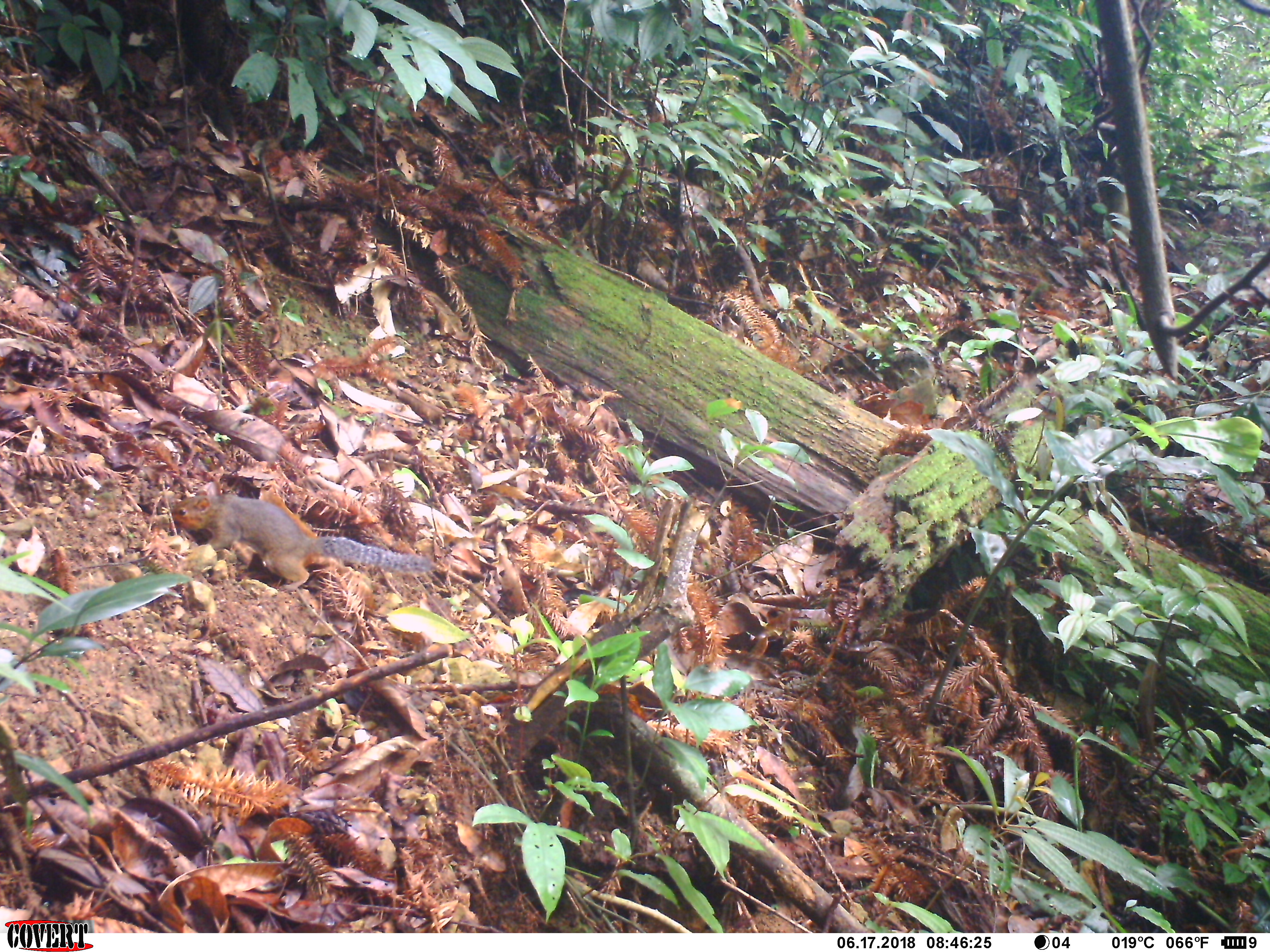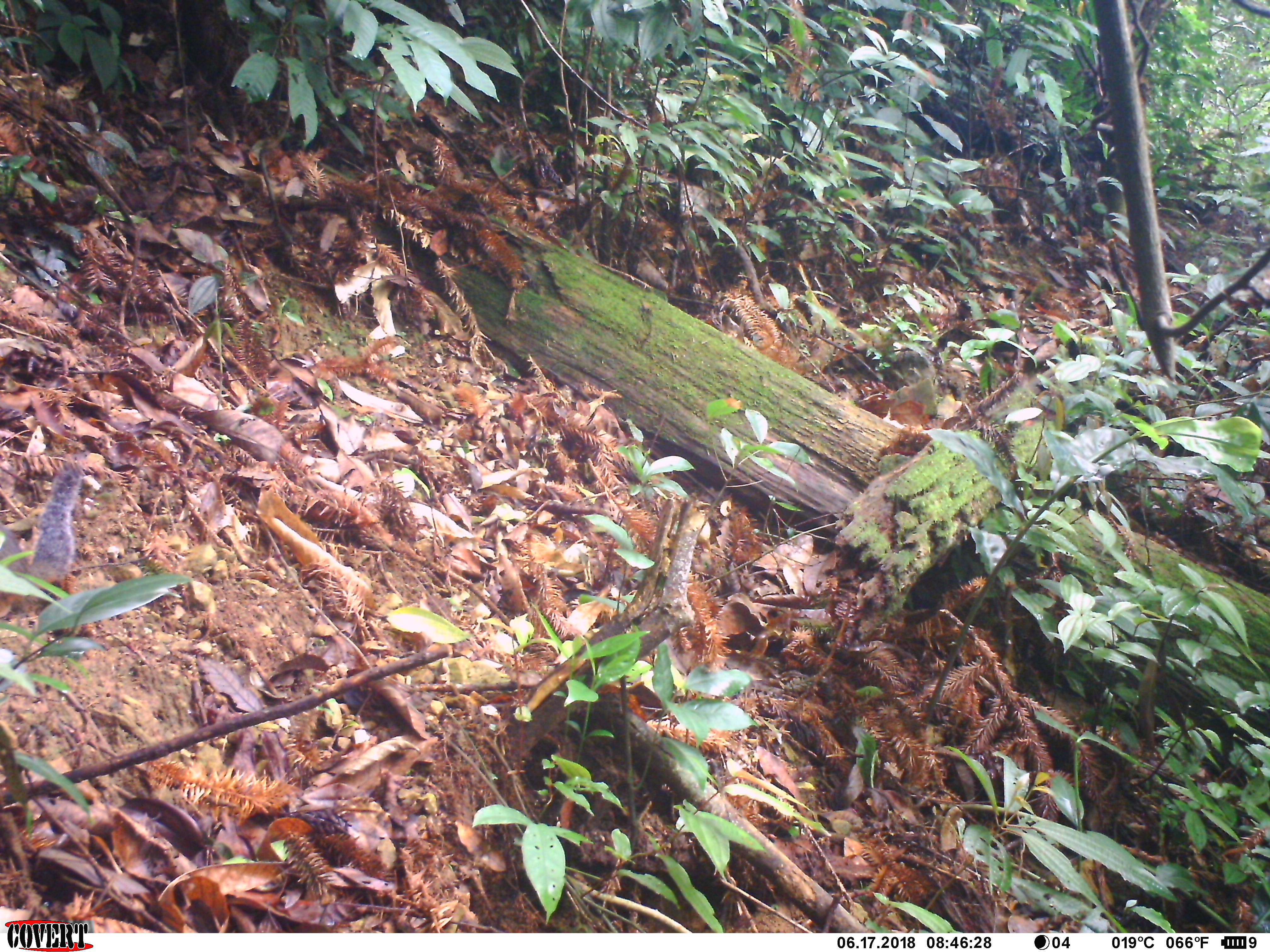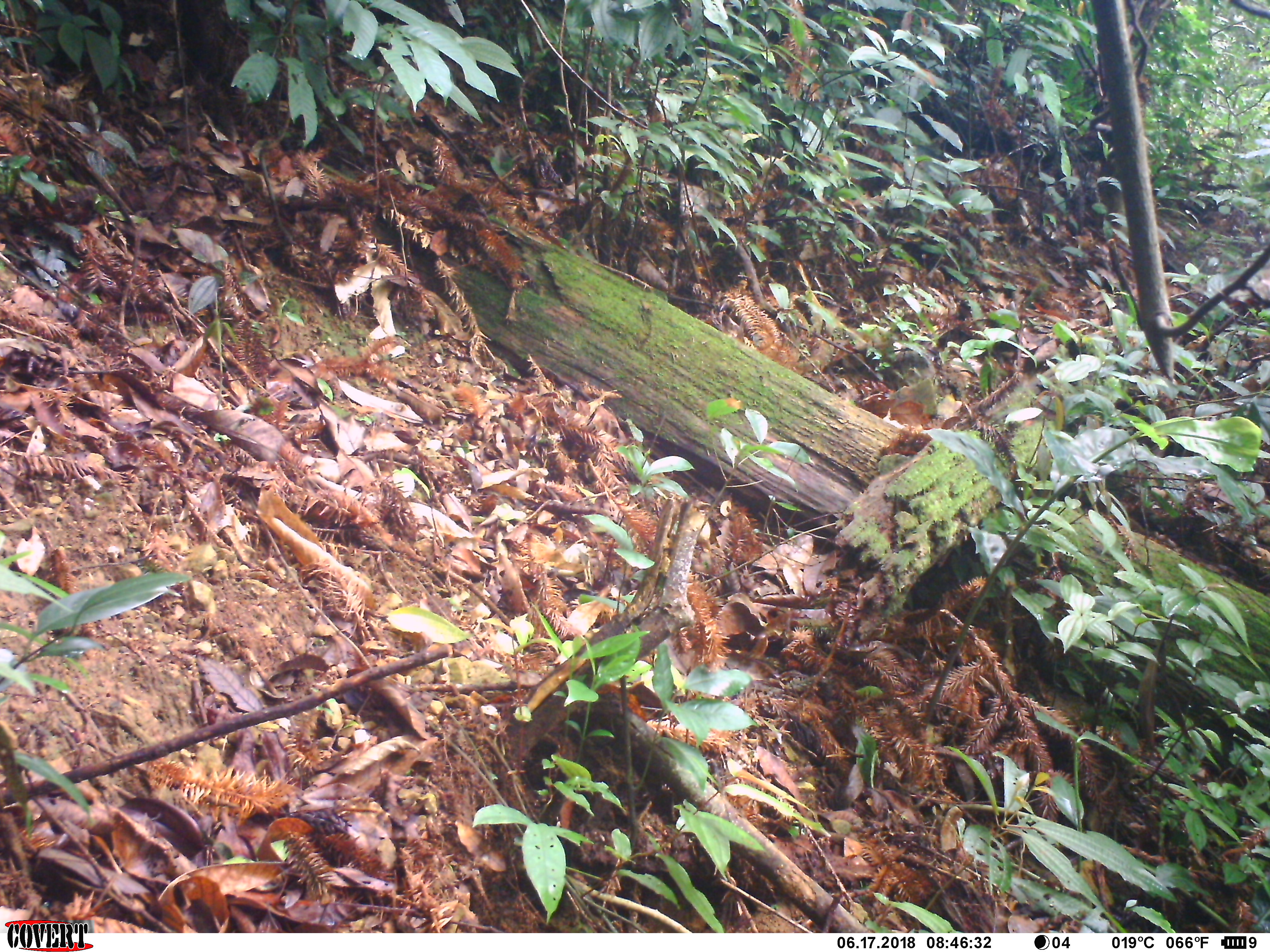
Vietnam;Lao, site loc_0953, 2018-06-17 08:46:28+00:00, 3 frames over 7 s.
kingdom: Animalia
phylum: Chordata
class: Mammalia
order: Rodentia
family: Sciuridae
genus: Dremomys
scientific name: Dremomys rufigenis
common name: red-cheeked squirrel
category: red cheeked squirrel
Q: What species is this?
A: Red cheeked squirrel (red-cheeked squirrel) (Dremomys rufigenis).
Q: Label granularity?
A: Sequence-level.